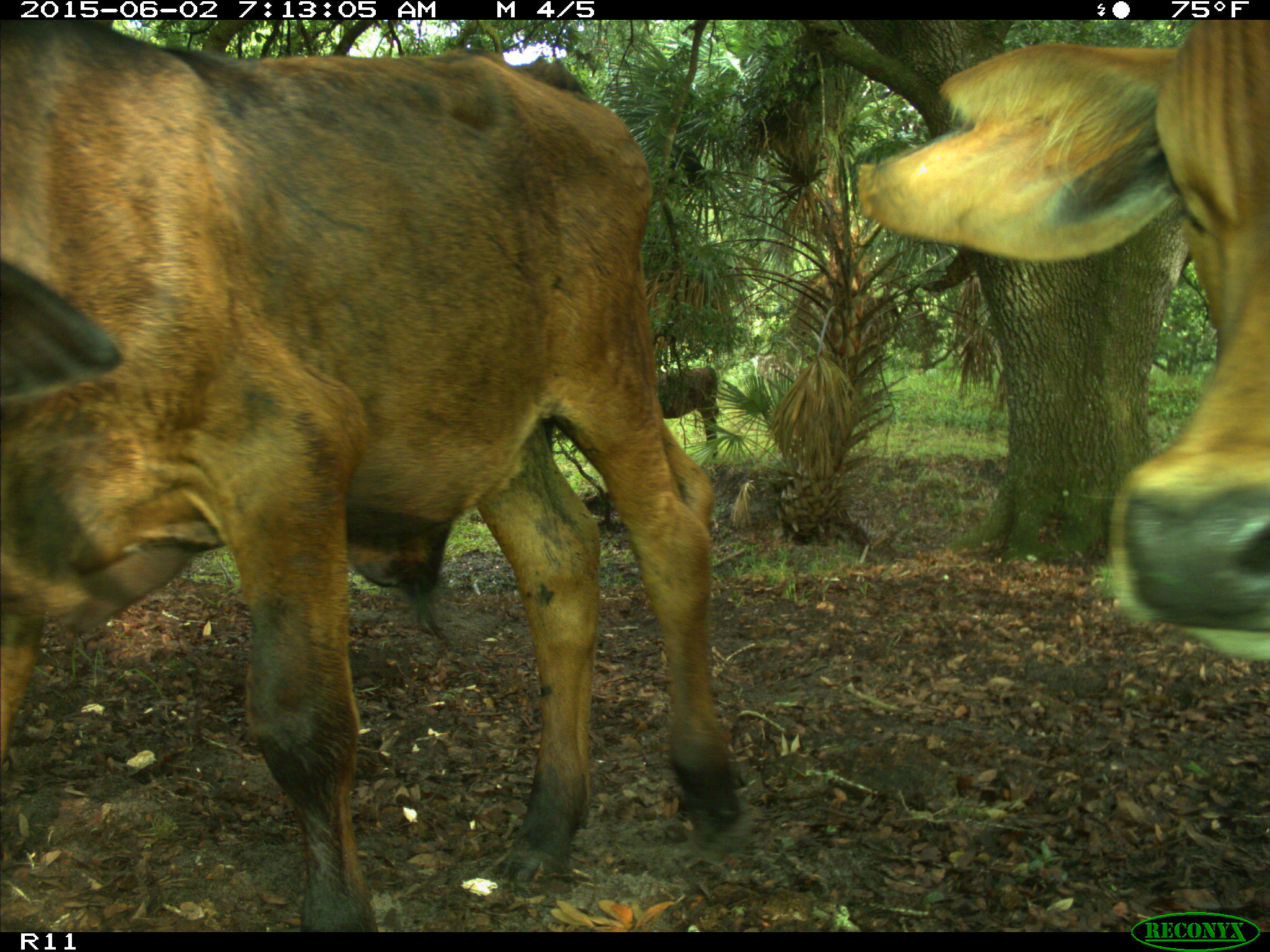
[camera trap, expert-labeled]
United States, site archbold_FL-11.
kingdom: Animalia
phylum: Chordata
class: Mammalia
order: Artiodactyla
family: Bovidae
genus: Bos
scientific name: Bos taurus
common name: domestic cow